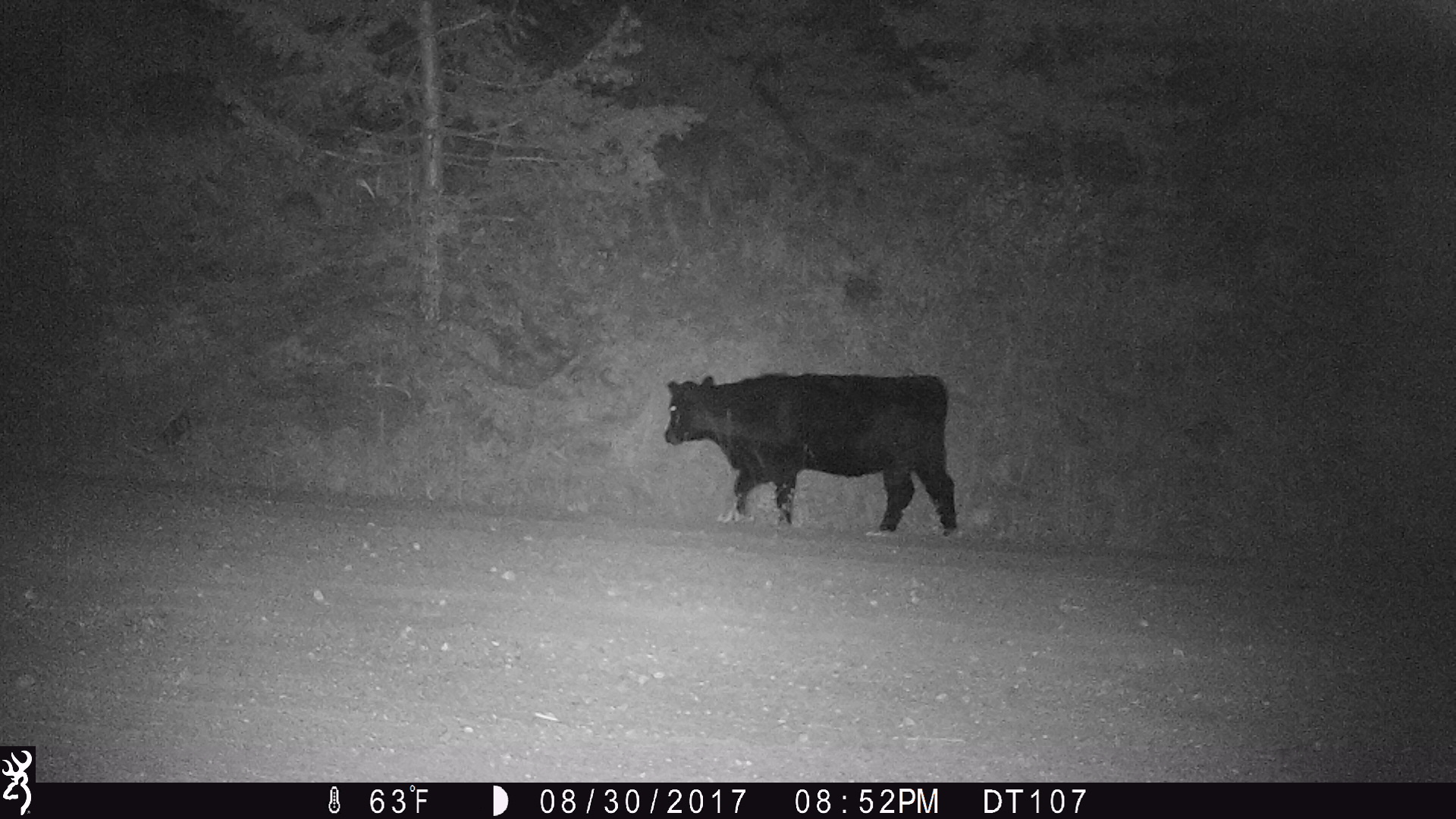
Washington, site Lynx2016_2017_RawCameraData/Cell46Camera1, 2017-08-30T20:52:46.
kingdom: Animalia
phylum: Chordata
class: Mammalia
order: Artiodactyla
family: Bovidae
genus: Bos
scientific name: Bos taurus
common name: domestic cattle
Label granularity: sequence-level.